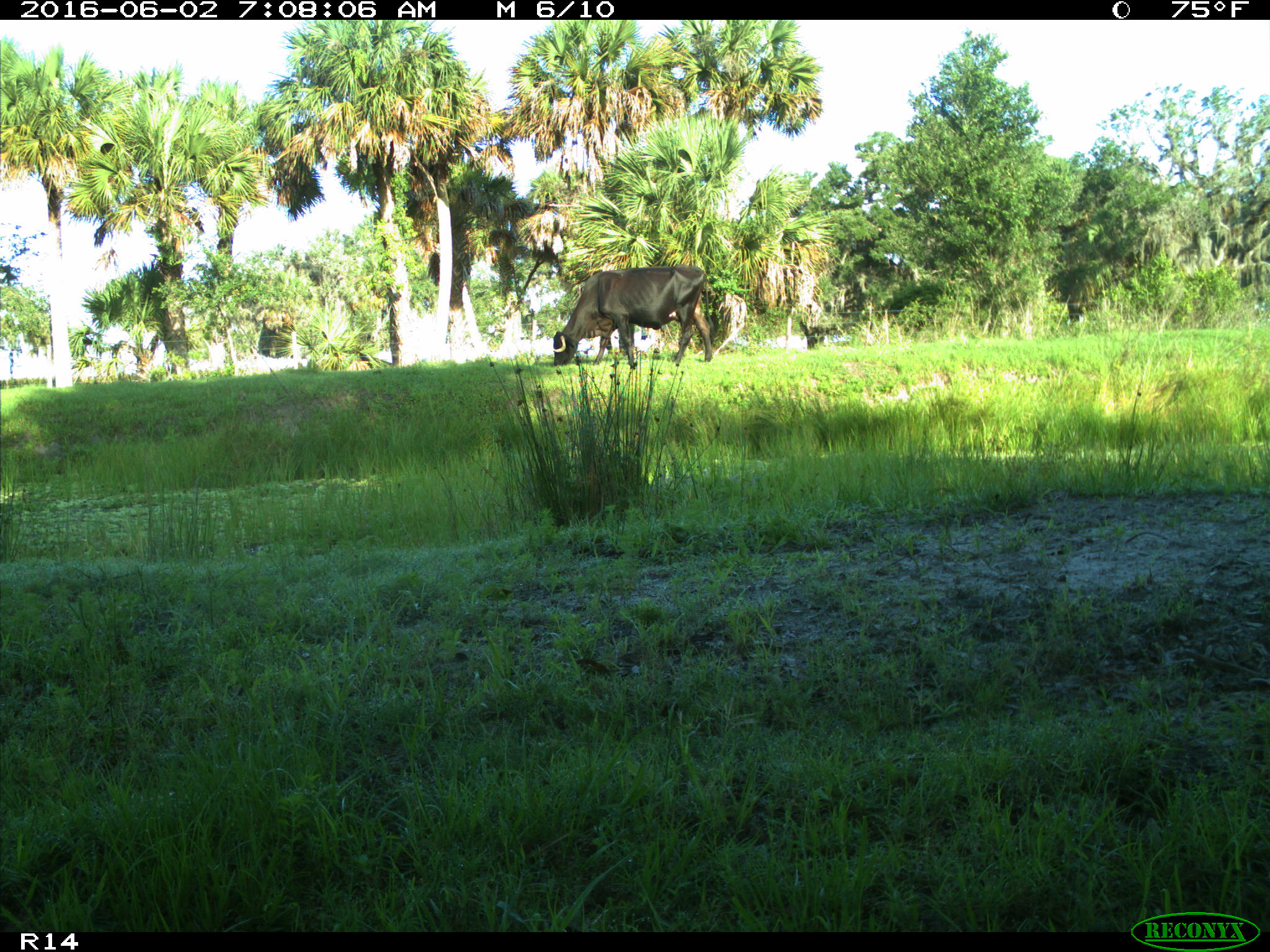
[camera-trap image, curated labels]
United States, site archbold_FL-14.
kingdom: Animalia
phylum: Chordata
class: Mammalia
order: Artiodactyla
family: Bovidae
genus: Bos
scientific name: Bos taurus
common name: domestic cow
Bos taurus (domestic cow).